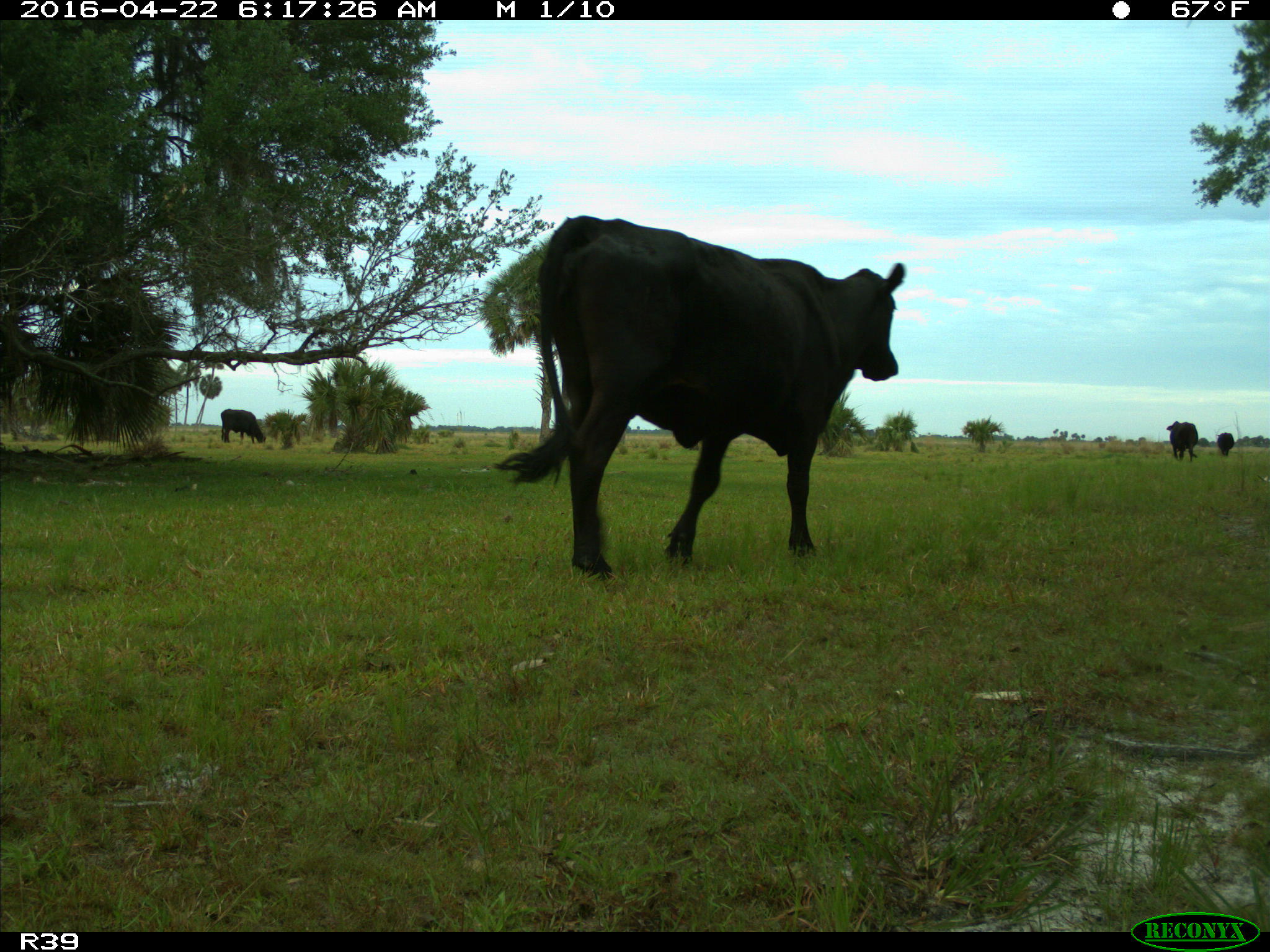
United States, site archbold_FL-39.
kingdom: Animalia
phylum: Chordata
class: Mammalia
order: Artiodactyla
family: Bovidae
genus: Bos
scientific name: Bos taurus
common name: domestic cow